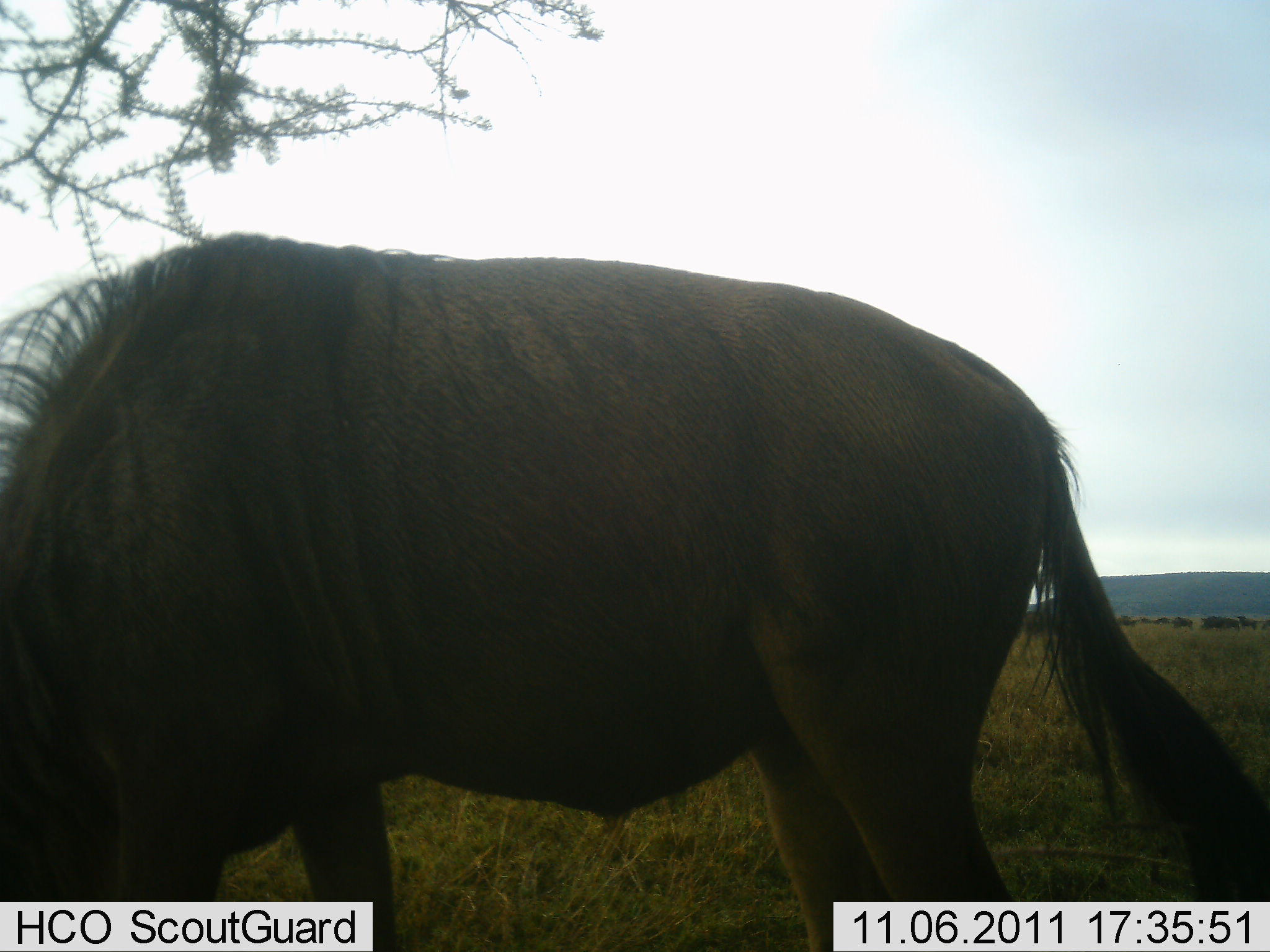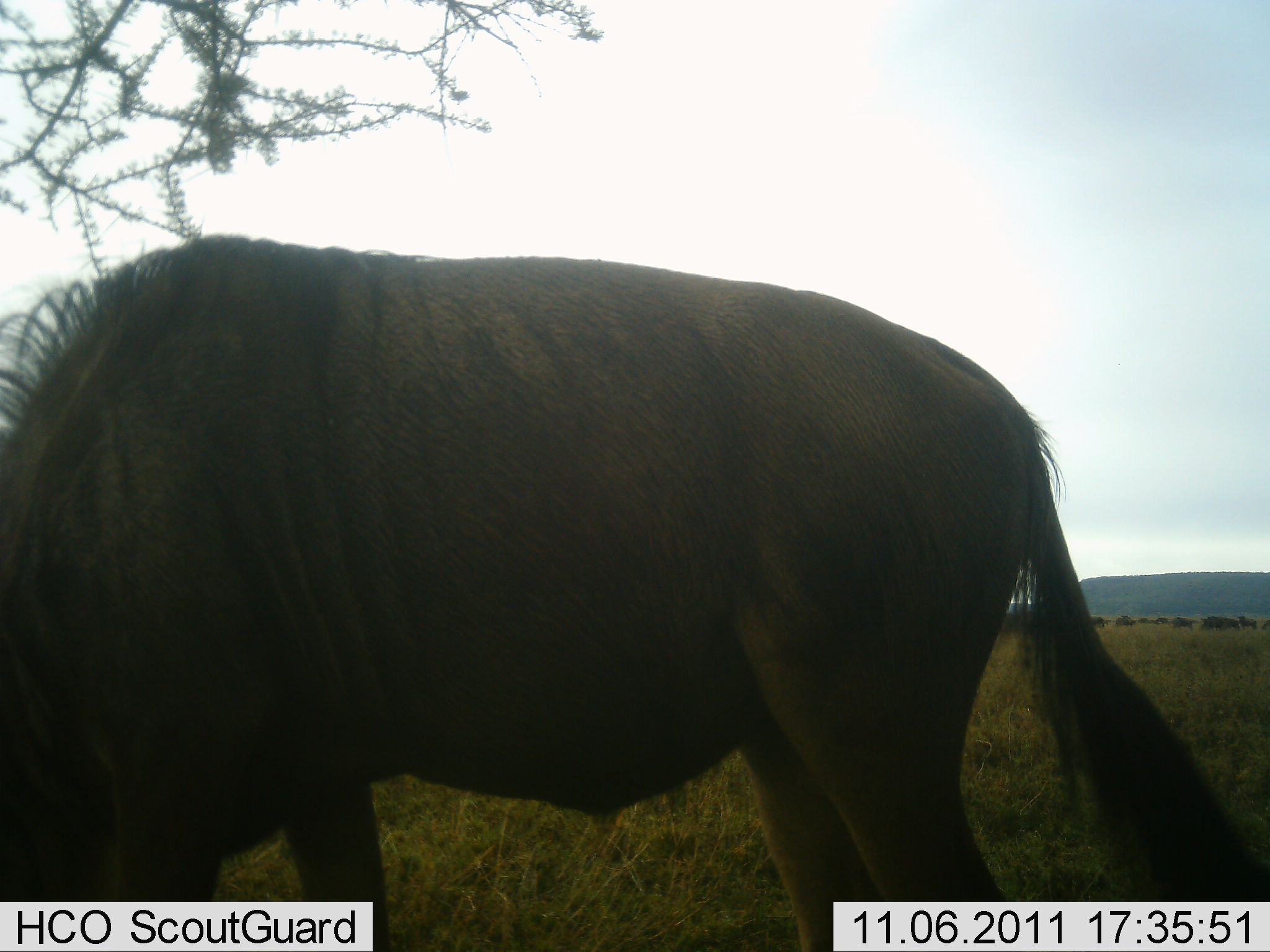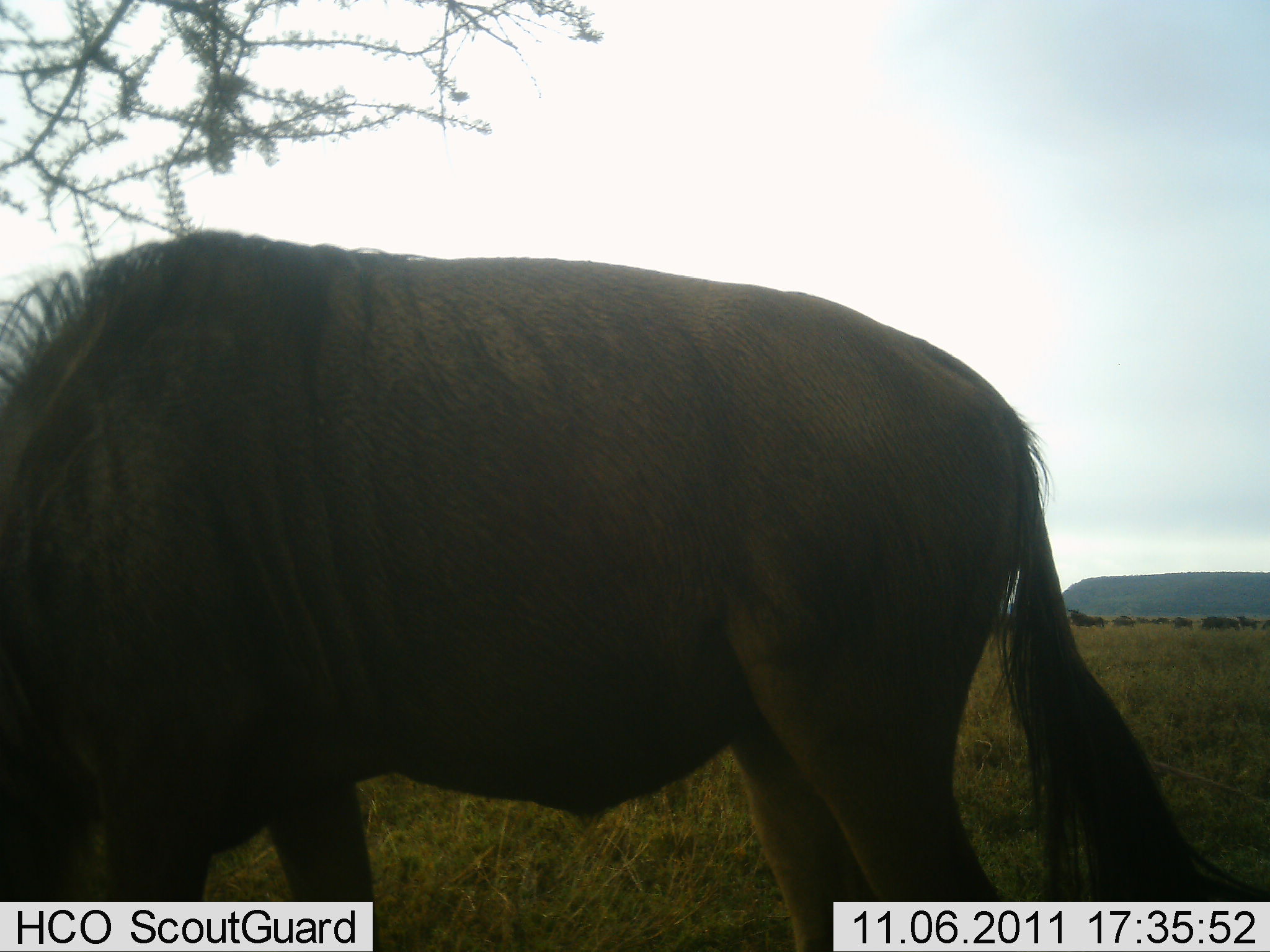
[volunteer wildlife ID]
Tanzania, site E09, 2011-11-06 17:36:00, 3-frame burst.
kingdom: Animalia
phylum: Chordata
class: Mammalia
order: Artiodactyla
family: Bovidae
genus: Connochaetes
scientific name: Connochaetes taurinus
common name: blue wildebeest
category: wildebeest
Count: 1.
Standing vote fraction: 27%.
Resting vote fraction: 0%.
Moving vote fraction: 0%.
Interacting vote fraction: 0%.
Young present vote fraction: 0%.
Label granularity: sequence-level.